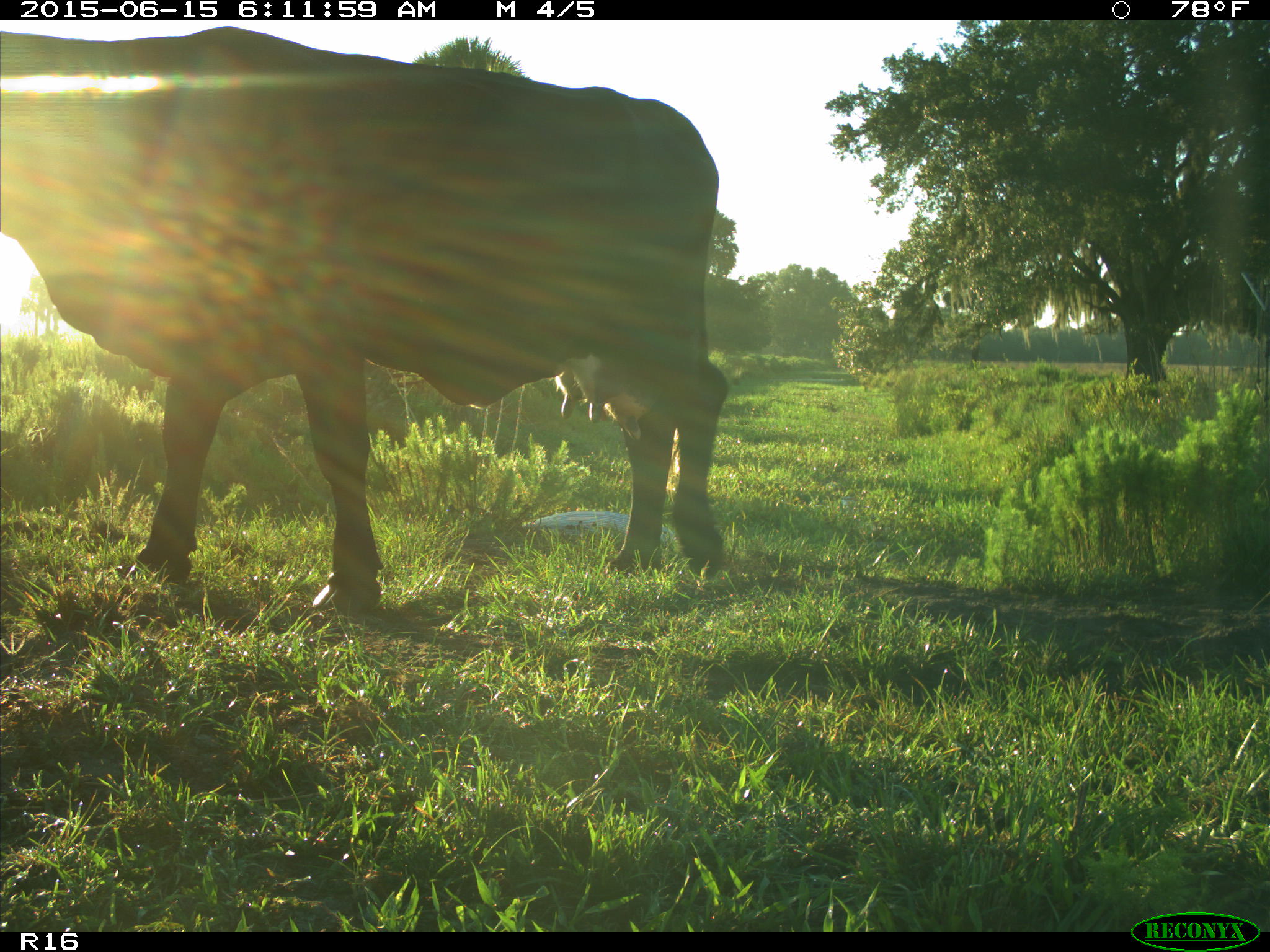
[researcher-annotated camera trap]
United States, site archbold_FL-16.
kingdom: Animalia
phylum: Chordata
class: Mammalia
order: Artiodactyla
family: Bovidae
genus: Bos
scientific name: Bos taurus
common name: domestic cow